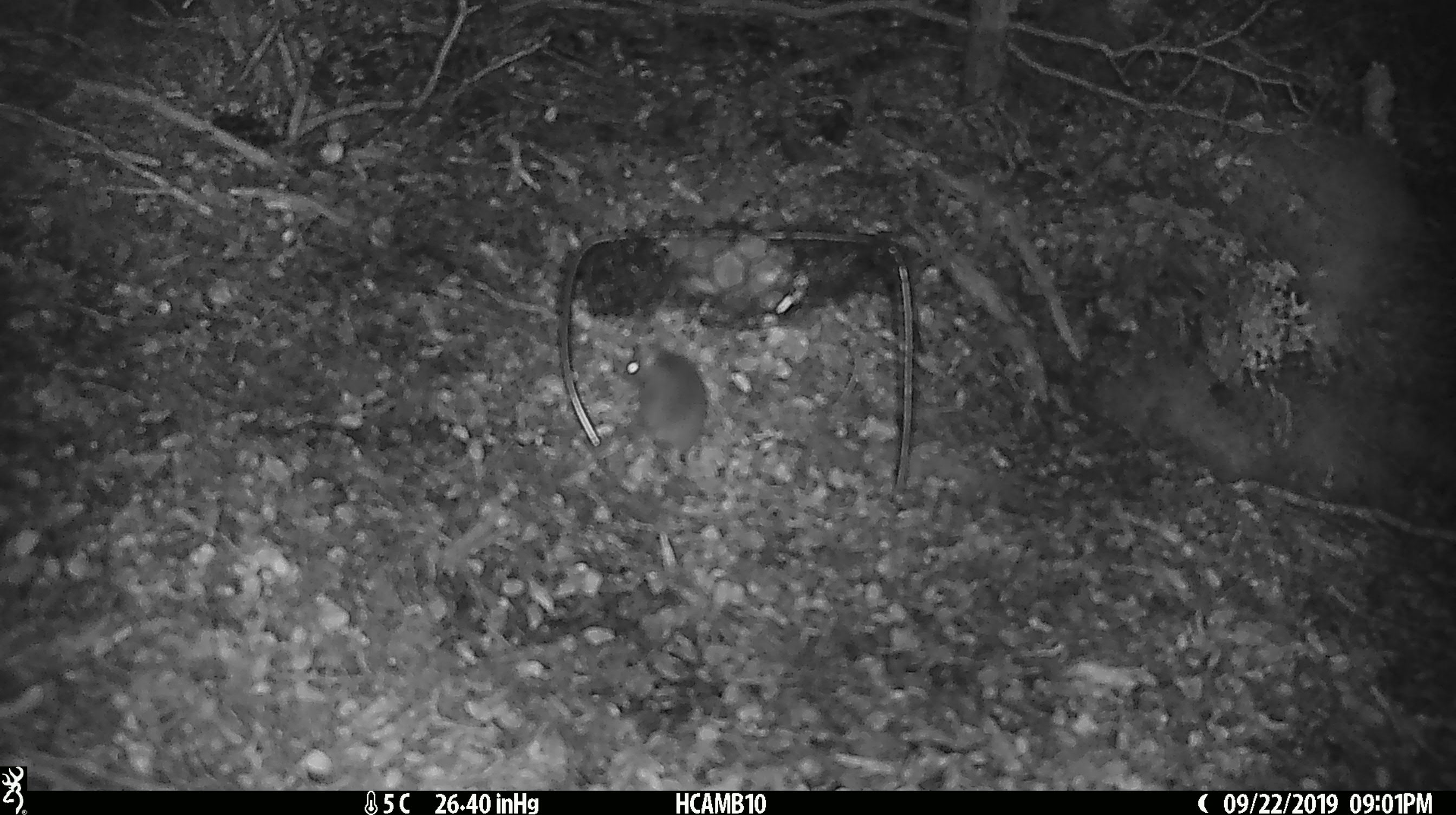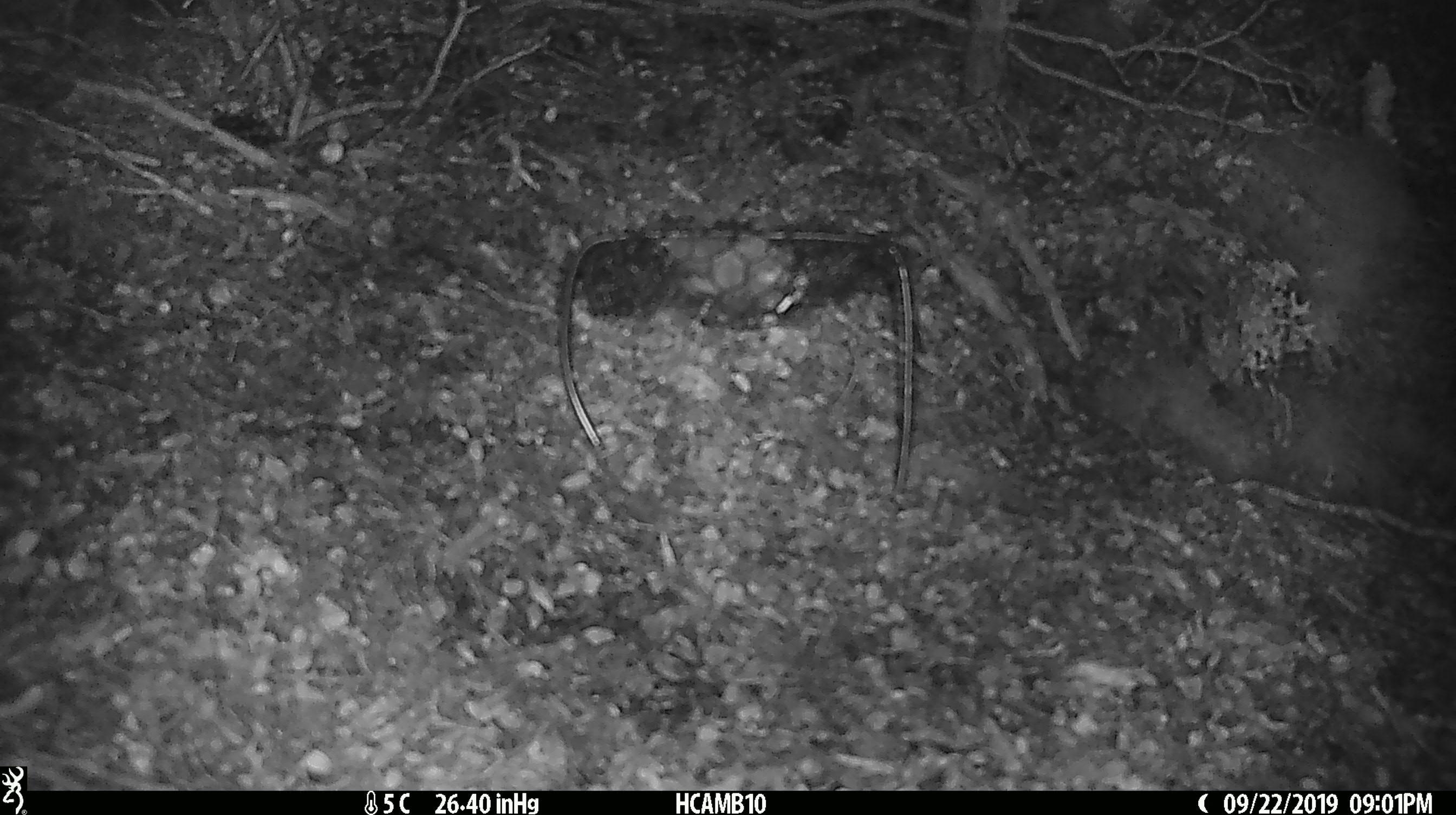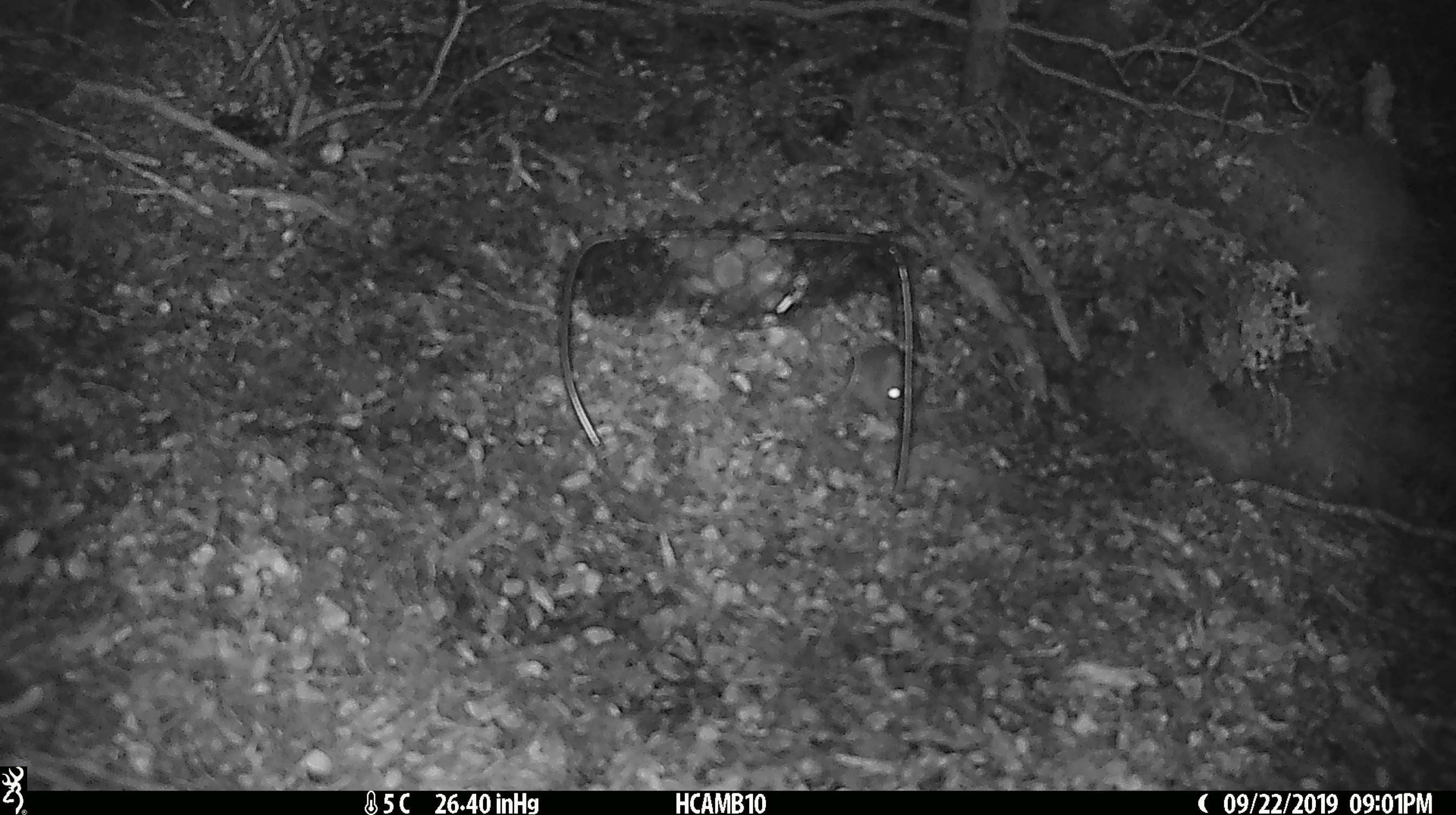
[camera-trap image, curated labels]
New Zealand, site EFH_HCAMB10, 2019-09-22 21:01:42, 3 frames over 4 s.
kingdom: Animalia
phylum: Chordata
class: Mammalia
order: Rodentia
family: Muridae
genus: Mus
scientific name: Mus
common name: mouse